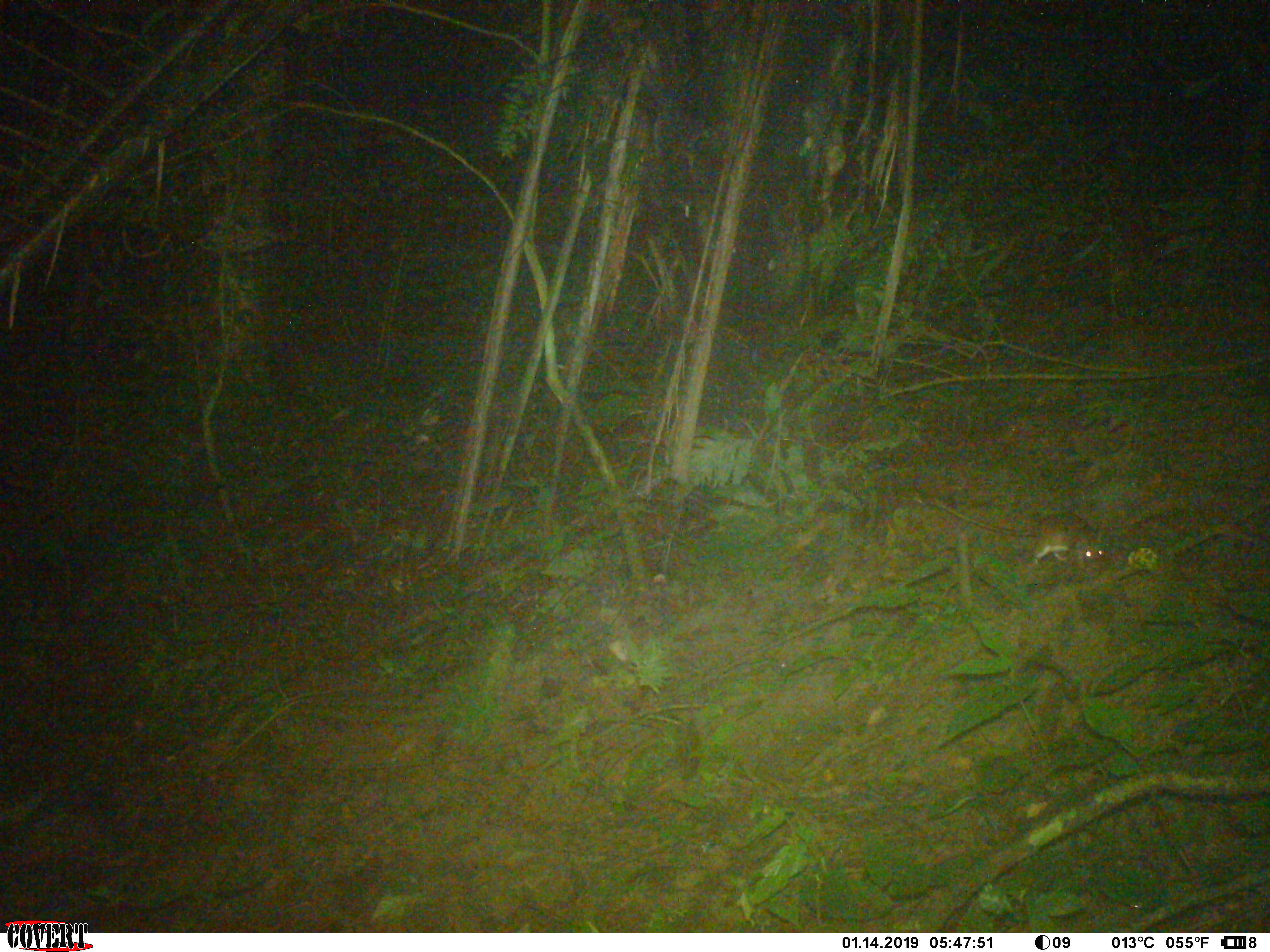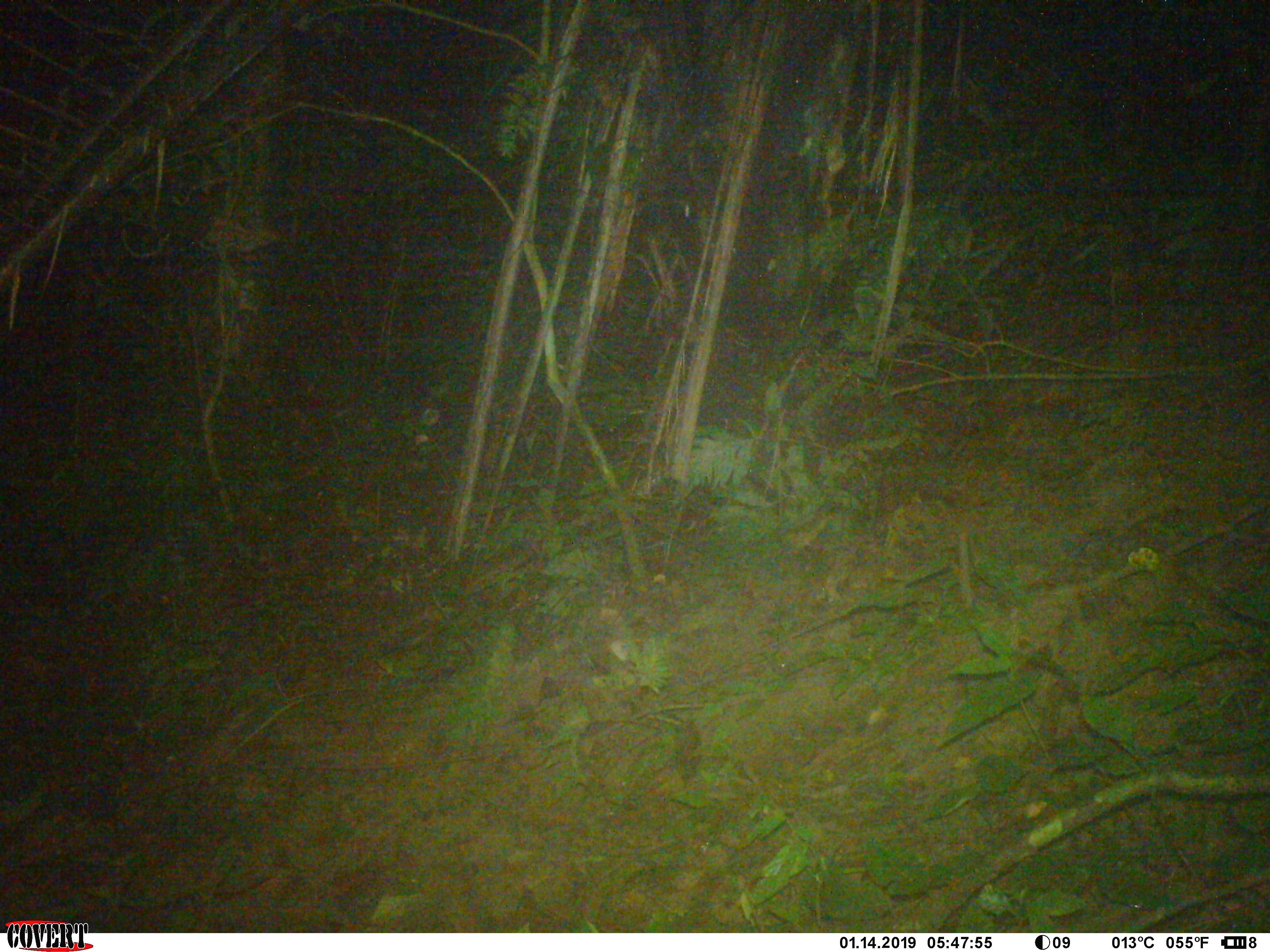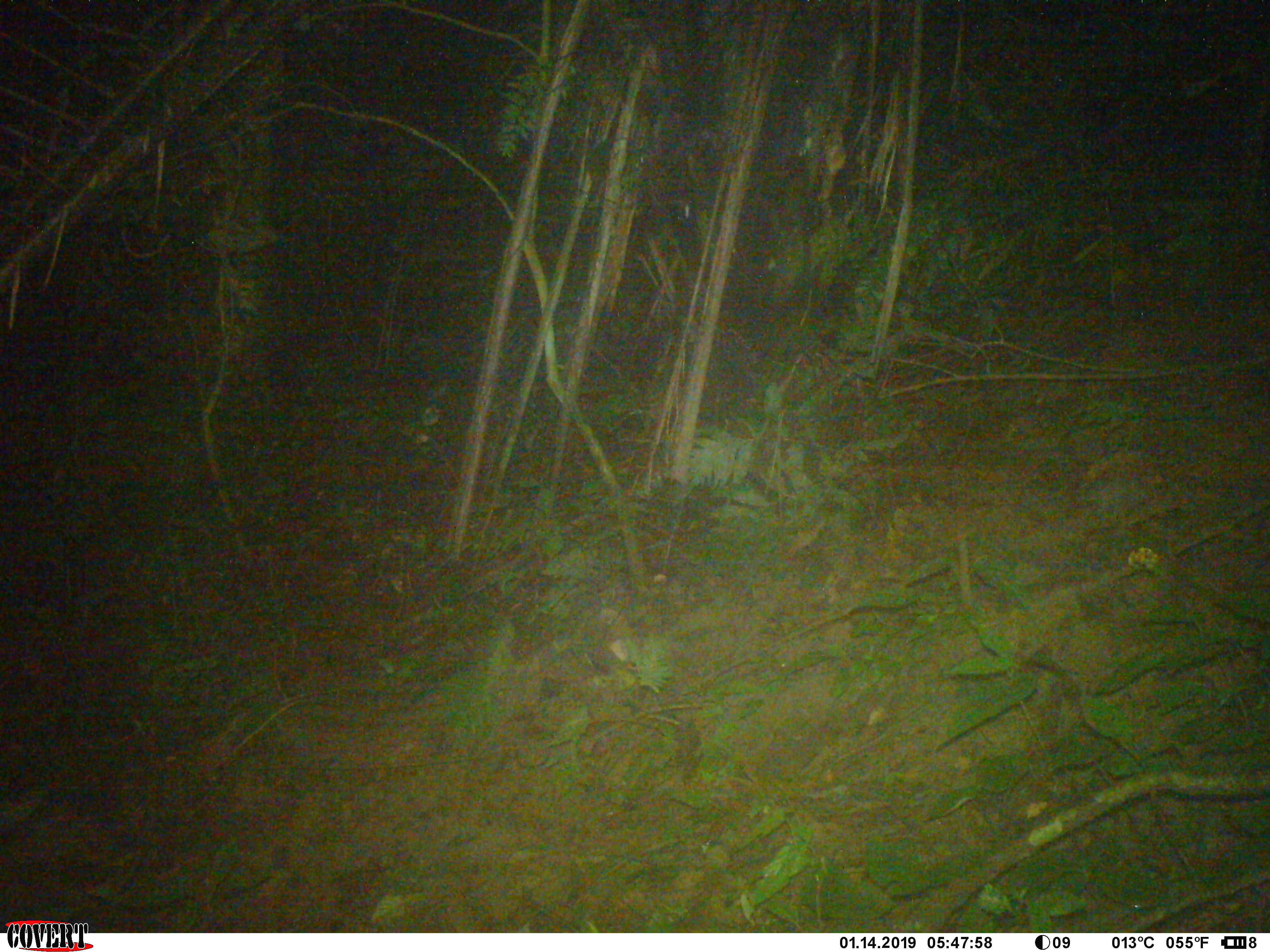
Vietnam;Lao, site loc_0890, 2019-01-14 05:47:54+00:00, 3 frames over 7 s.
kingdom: Animalia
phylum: Chordata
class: Mammalia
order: Rodentia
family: Muridae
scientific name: Muridae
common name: old-world mice and rats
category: unidentified murid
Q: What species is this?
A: Unidentified murid (old-world mice and rats) (Muridae).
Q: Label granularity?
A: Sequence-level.